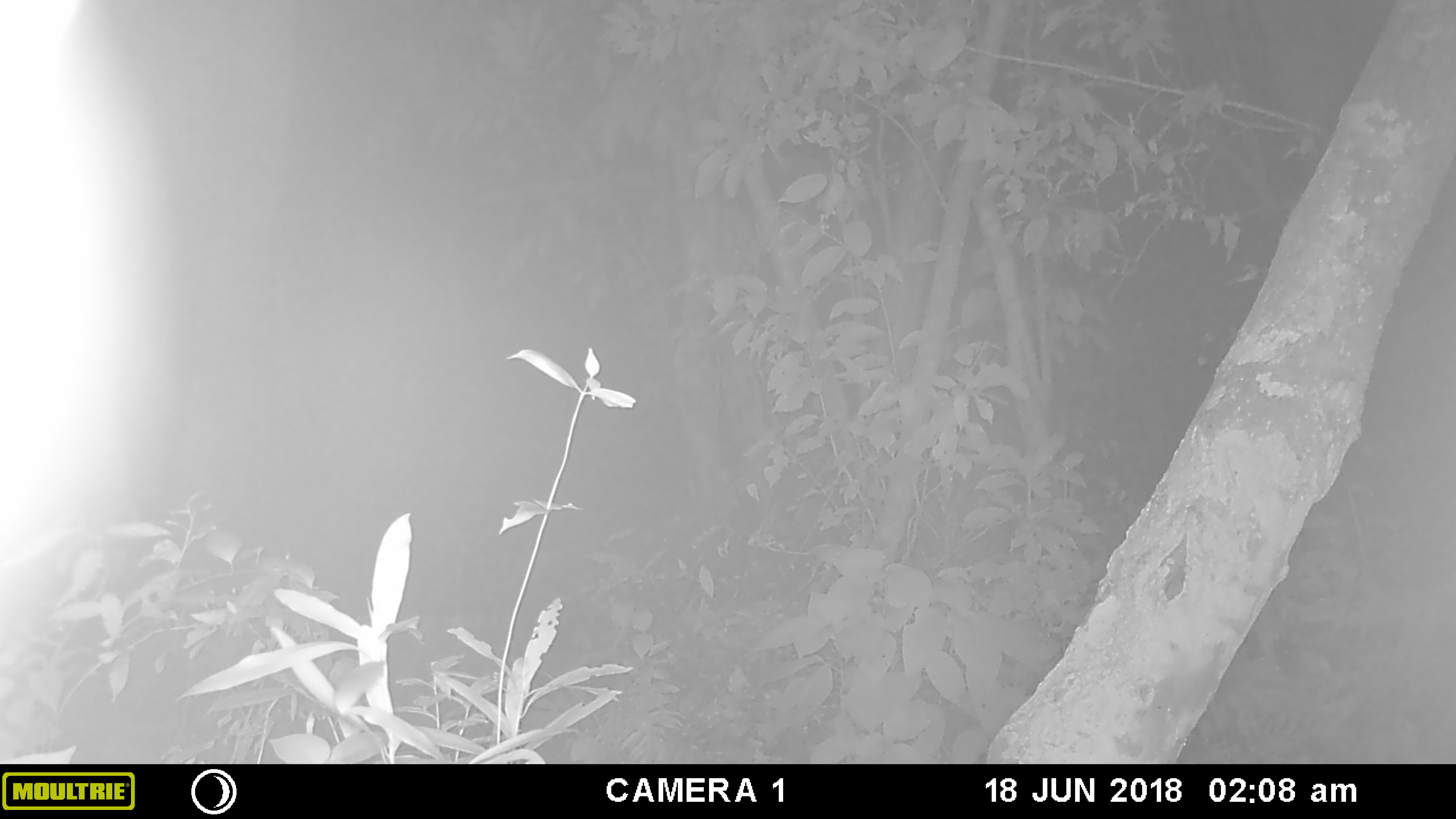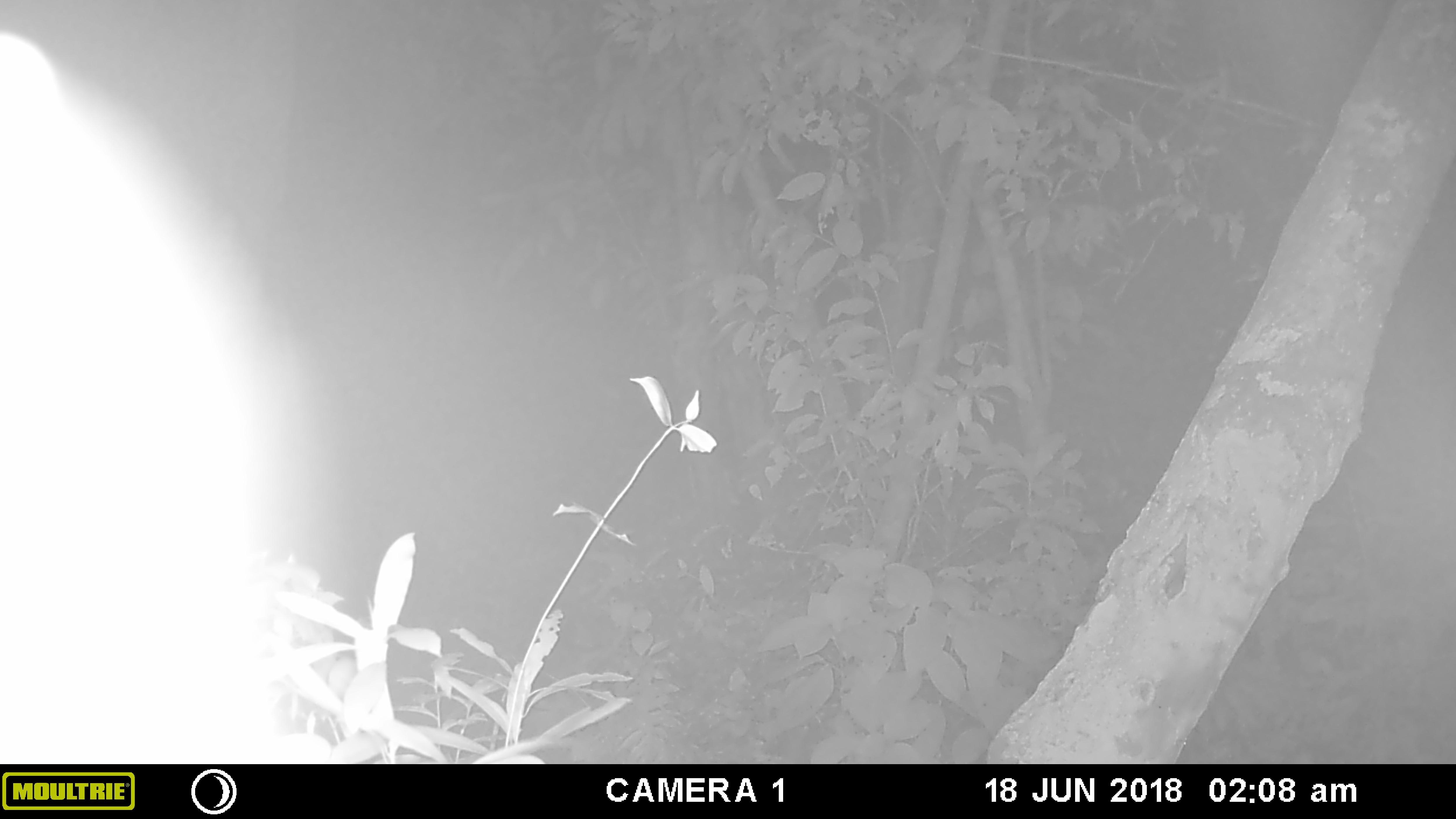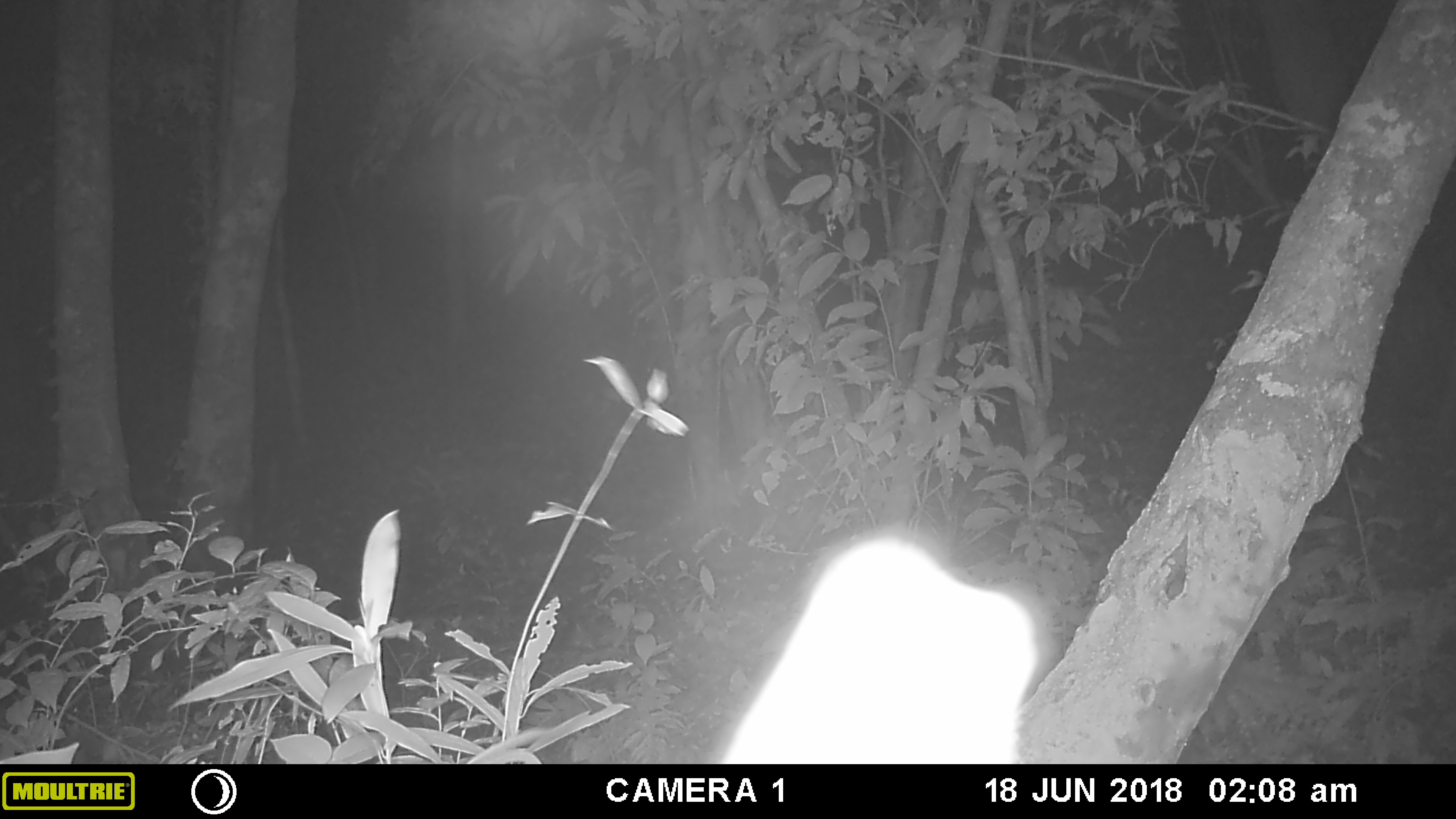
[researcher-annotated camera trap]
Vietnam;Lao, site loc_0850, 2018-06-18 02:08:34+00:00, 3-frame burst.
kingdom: Animalia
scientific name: Animalia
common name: animal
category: unidentified animal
Unidentified animal (animal) (Animalia). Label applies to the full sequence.